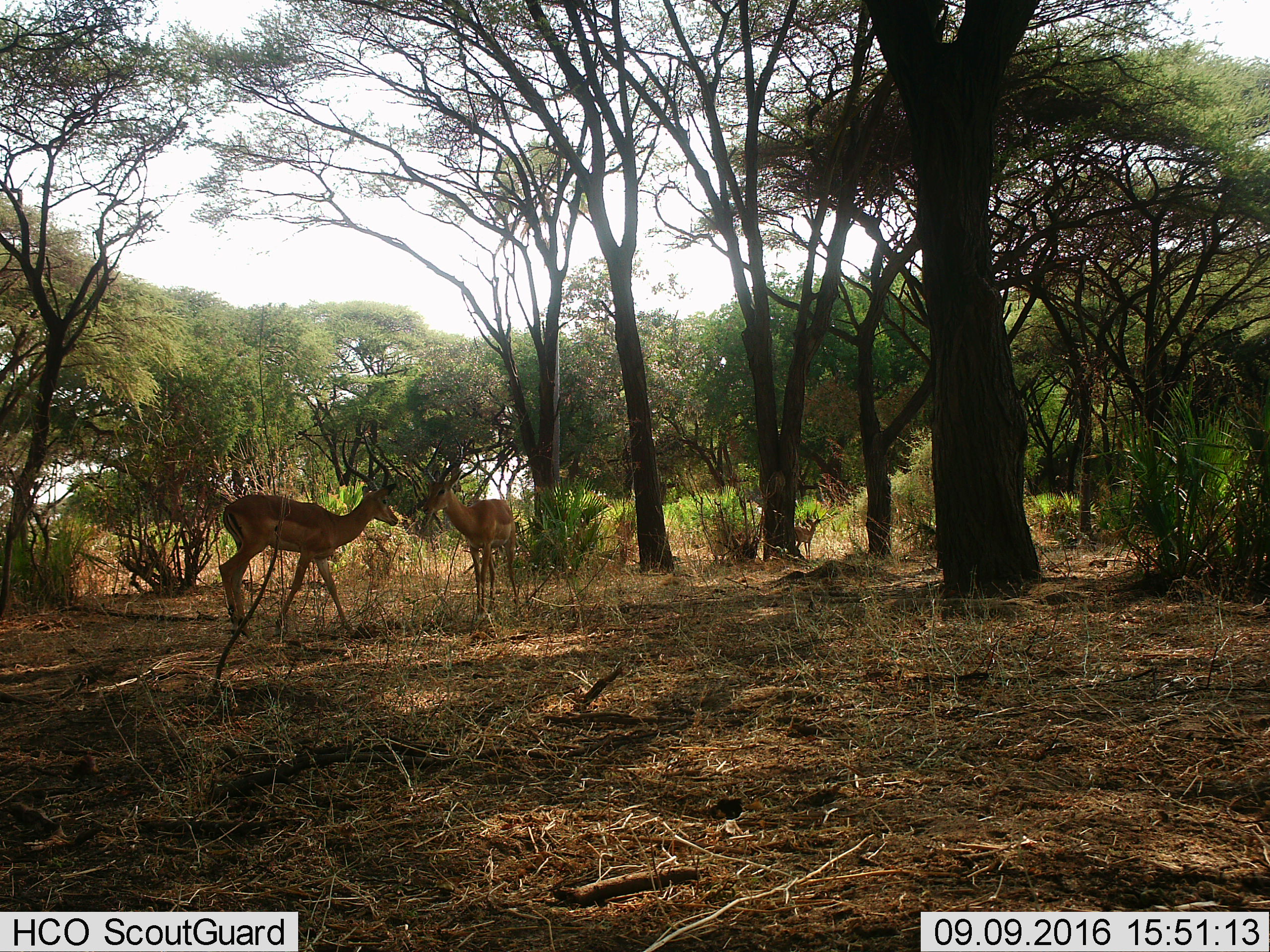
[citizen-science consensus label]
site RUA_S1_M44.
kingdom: Animalia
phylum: Chordata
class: Mammalia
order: Artiodactyla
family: Bovidae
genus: Aepyceros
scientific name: Aepyceros melampus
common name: impala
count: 3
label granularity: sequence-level